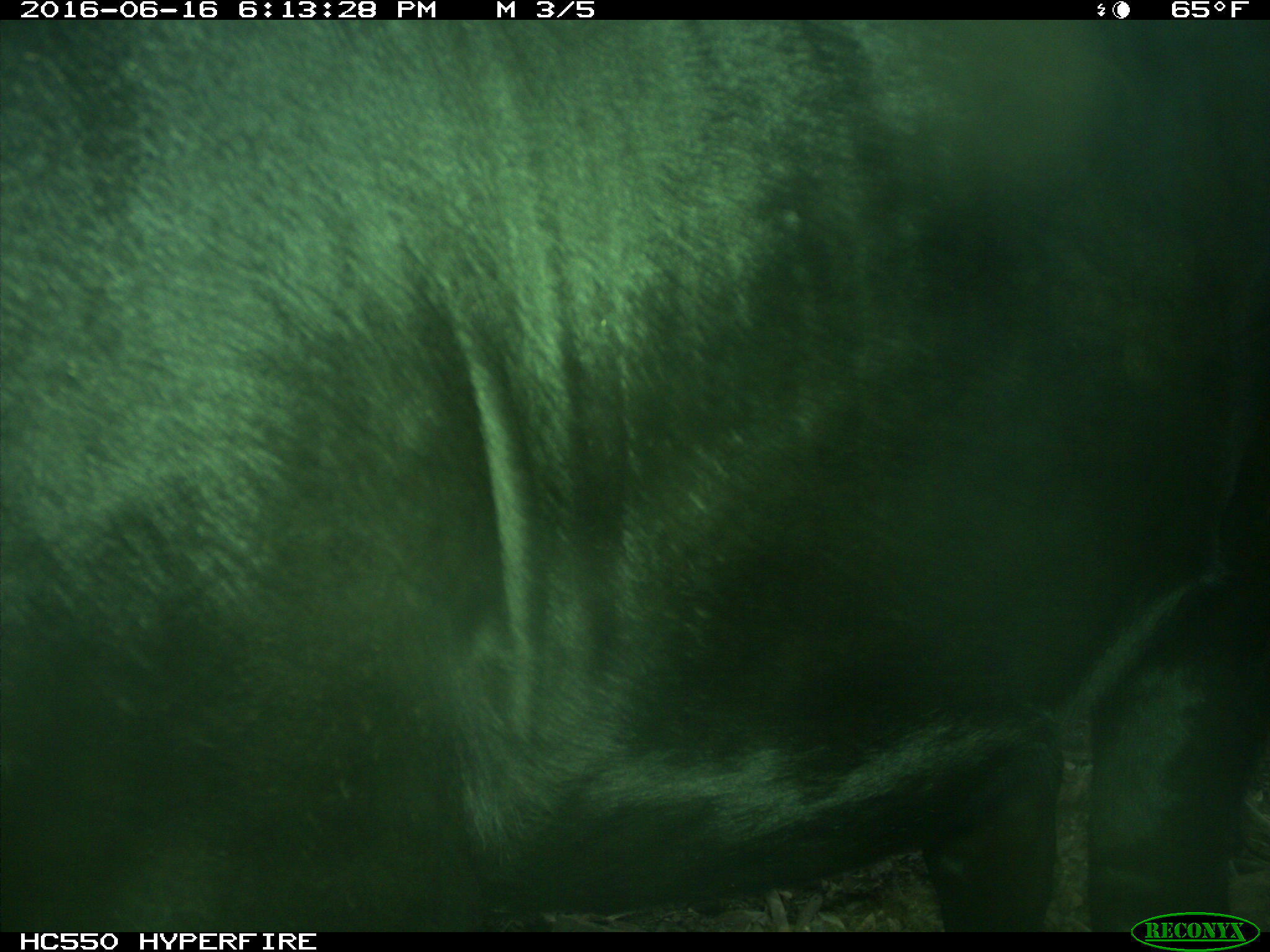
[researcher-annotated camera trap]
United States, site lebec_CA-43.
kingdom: Animalia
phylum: Chordata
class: Mammalia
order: Artiodactyla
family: Bovidae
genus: Bos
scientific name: Bos taurus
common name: domestic cow